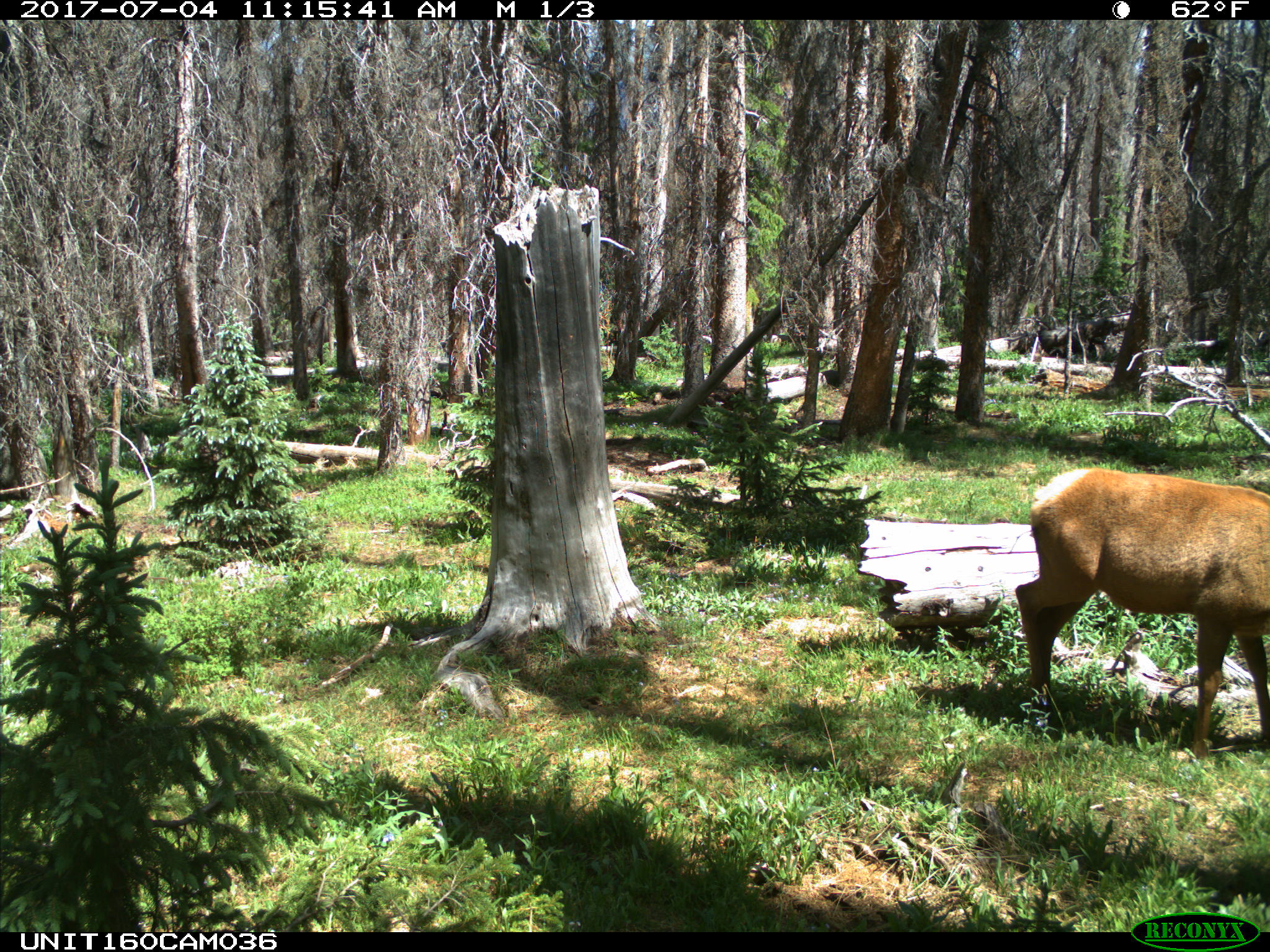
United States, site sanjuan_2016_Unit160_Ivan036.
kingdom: Animalia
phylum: Chordata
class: Mammalia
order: Artiodactyla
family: Cervidae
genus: Cervus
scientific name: Cervus elaphus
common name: red deer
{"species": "Cervus elaphus (red deer)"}